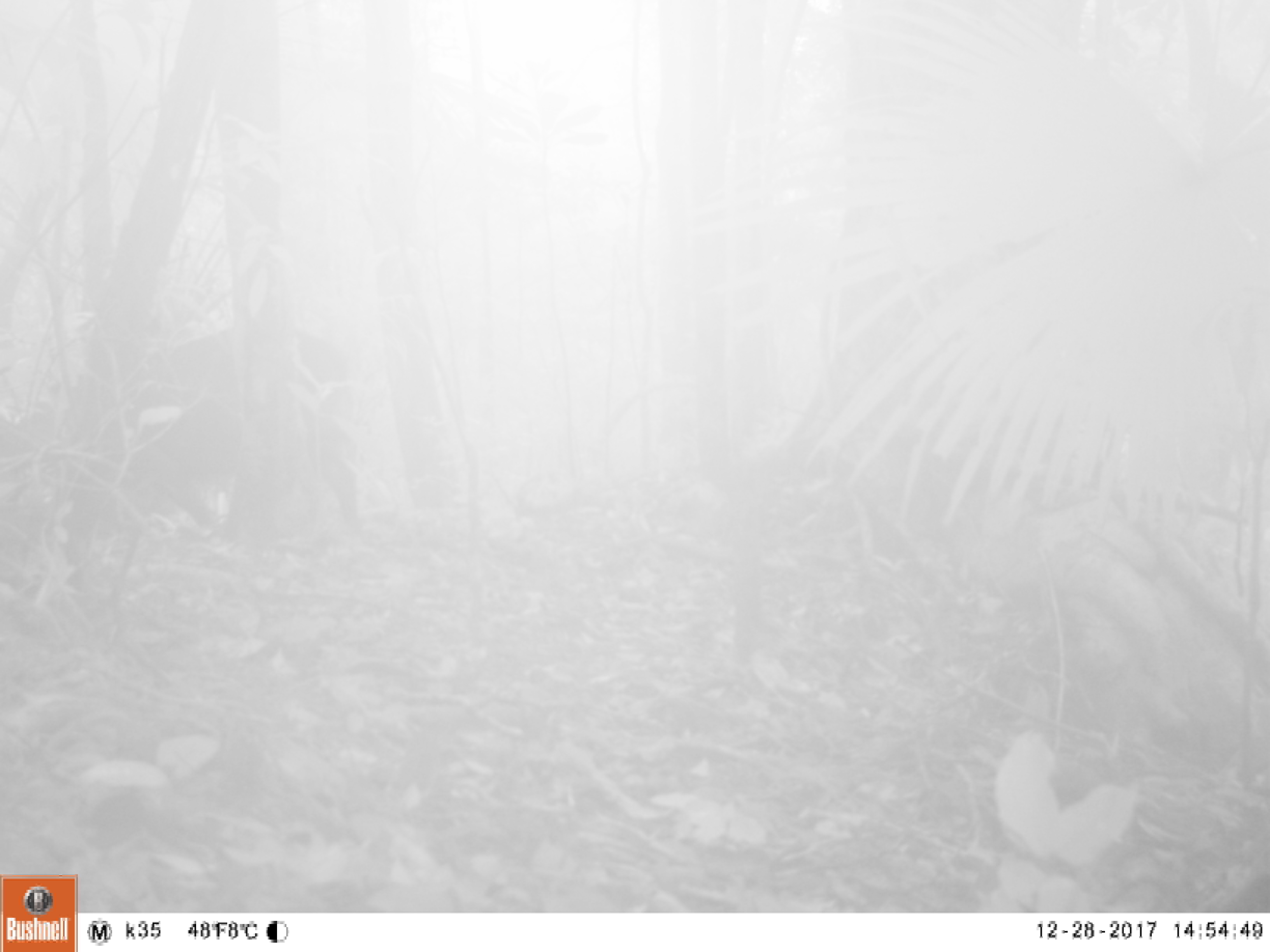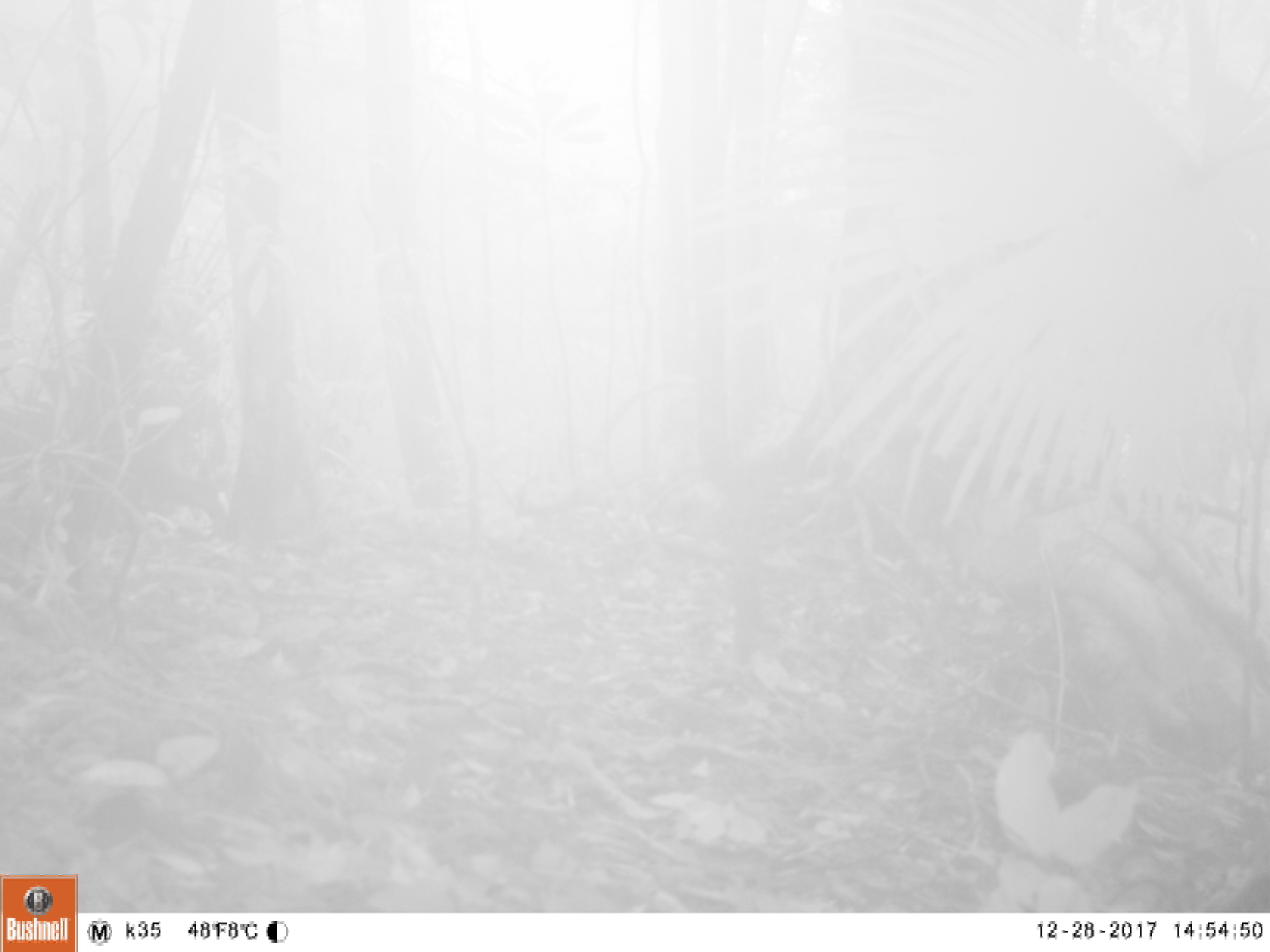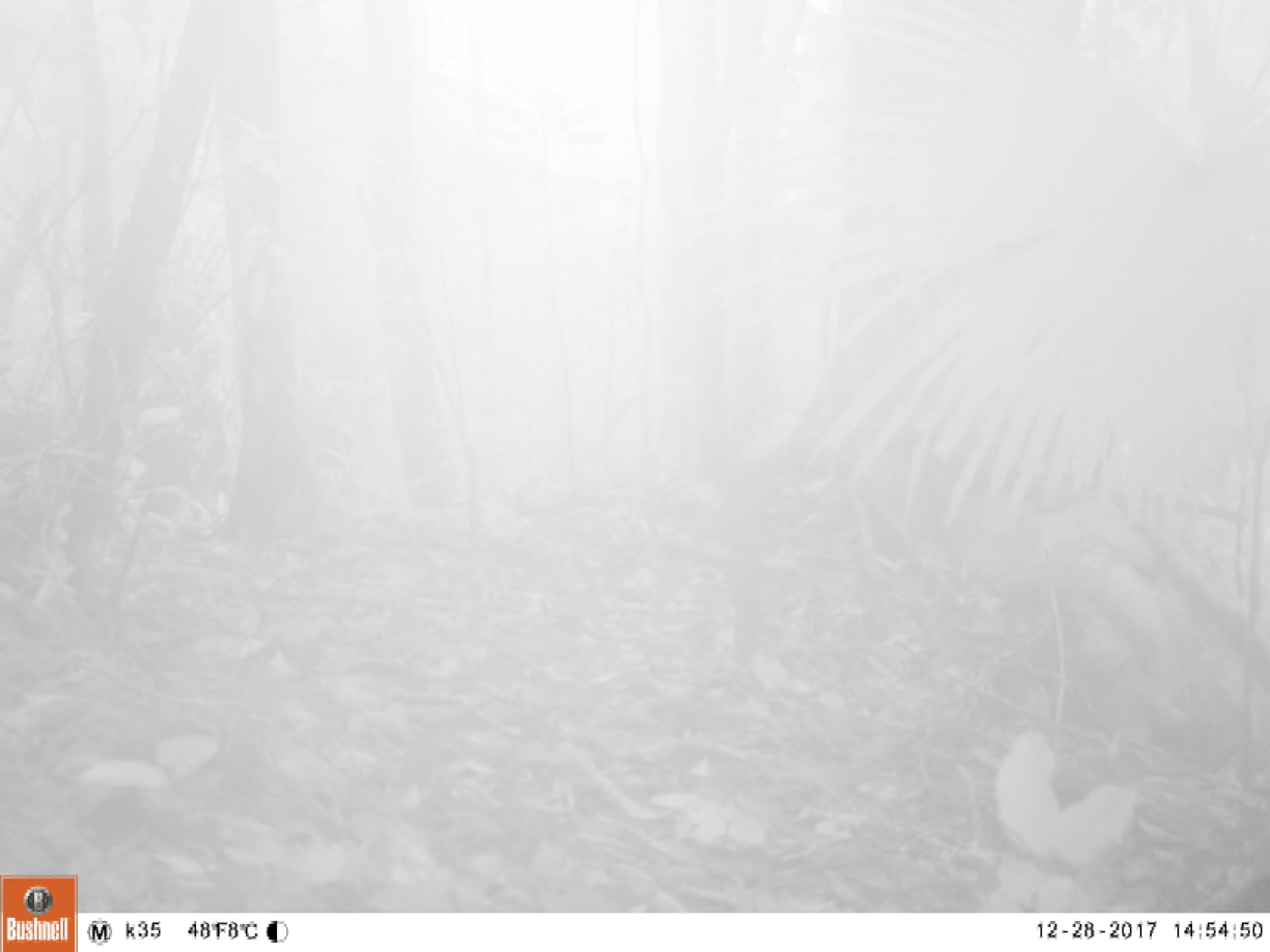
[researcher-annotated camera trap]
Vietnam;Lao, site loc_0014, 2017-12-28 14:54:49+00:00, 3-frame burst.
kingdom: Animalia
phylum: Chordata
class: Mammalia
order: Artiodactyla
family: Suidae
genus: Sus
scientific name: Sus scrofa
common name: eurasian wild pig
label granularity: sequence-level